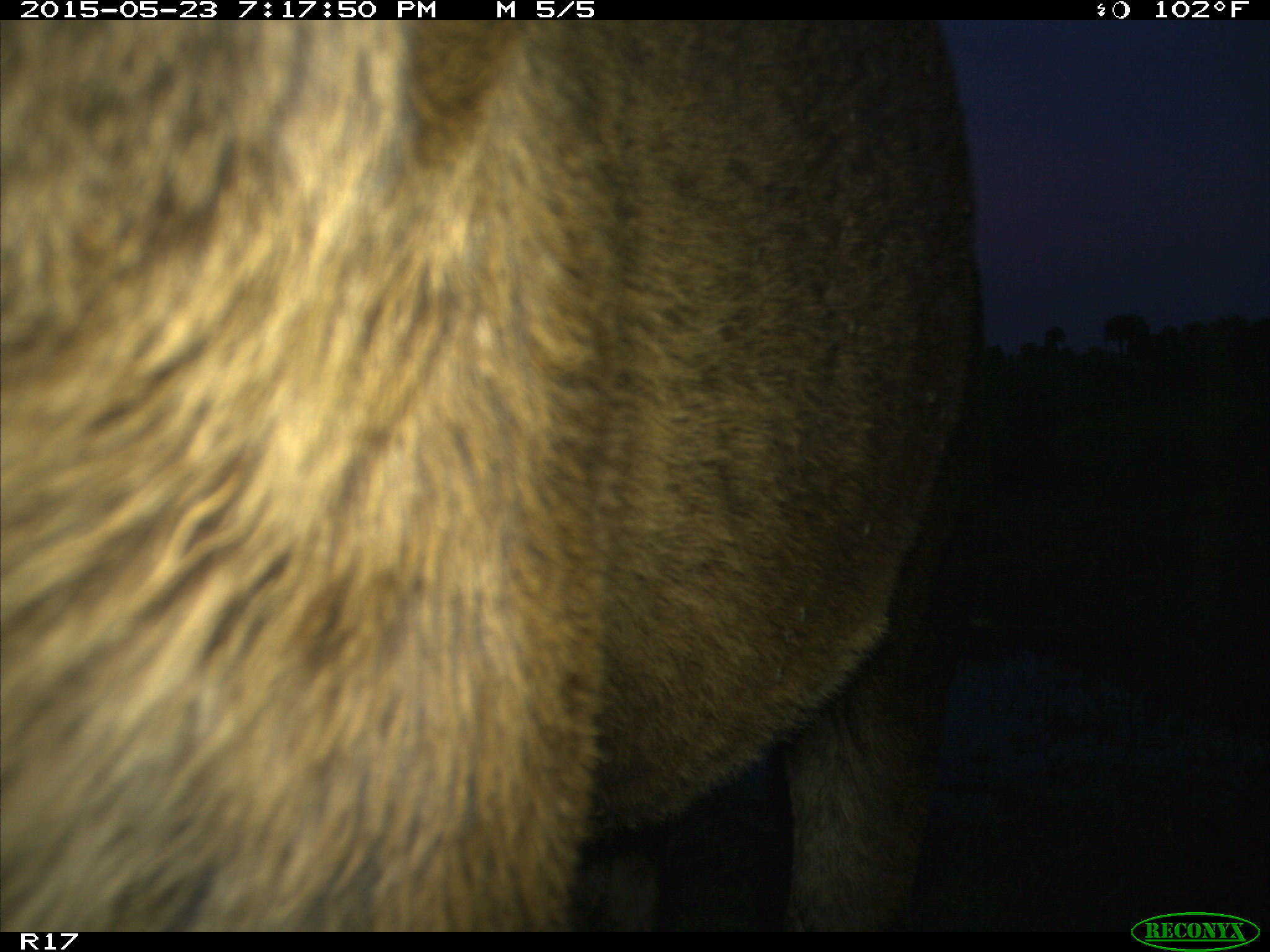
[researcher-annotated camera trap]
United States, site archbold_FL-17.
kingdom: Animalia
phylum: Chordata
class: Mammalia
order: Artiodactyla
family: Bovidae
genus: Bos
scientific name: Bos taurus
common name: domestic cow